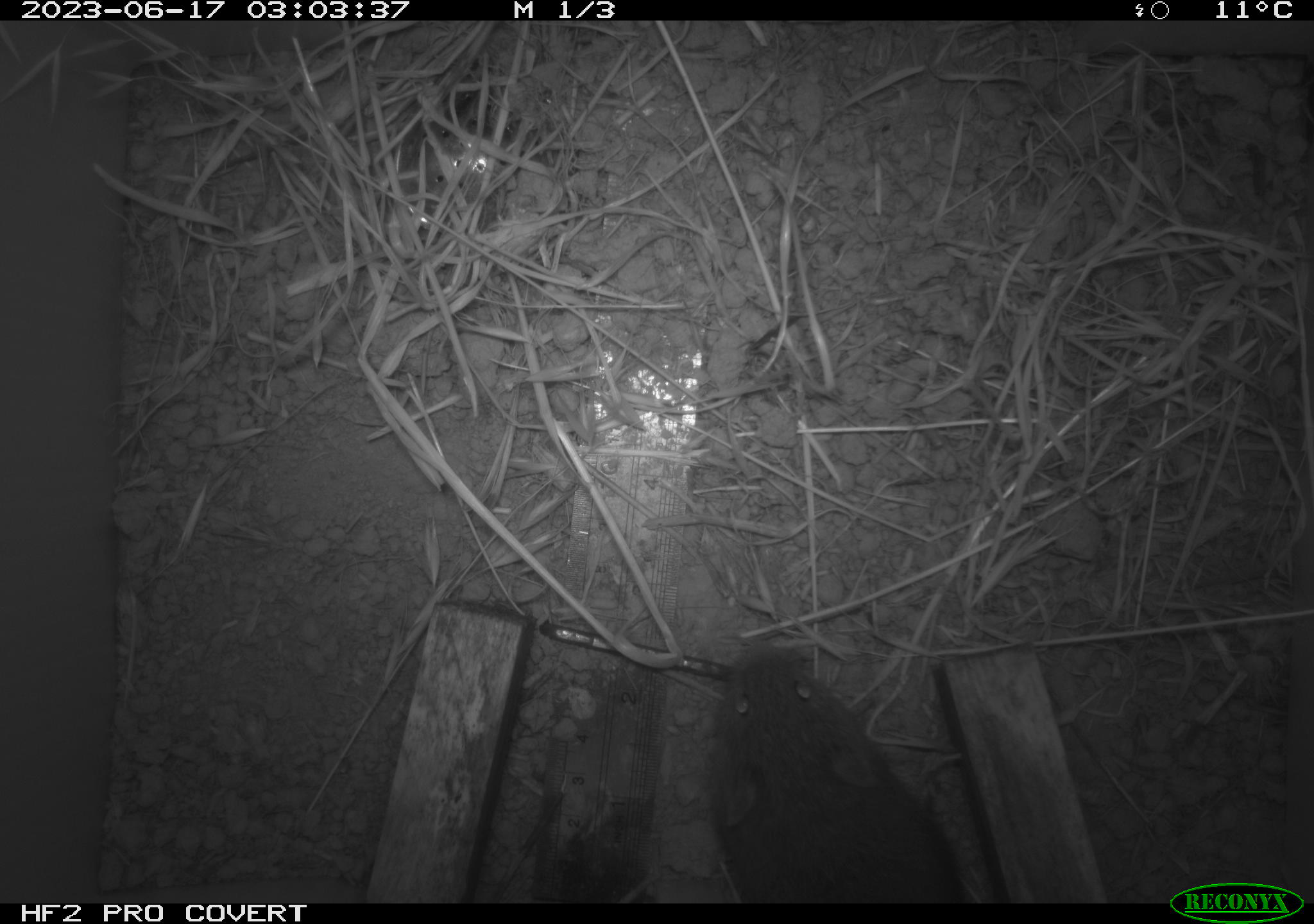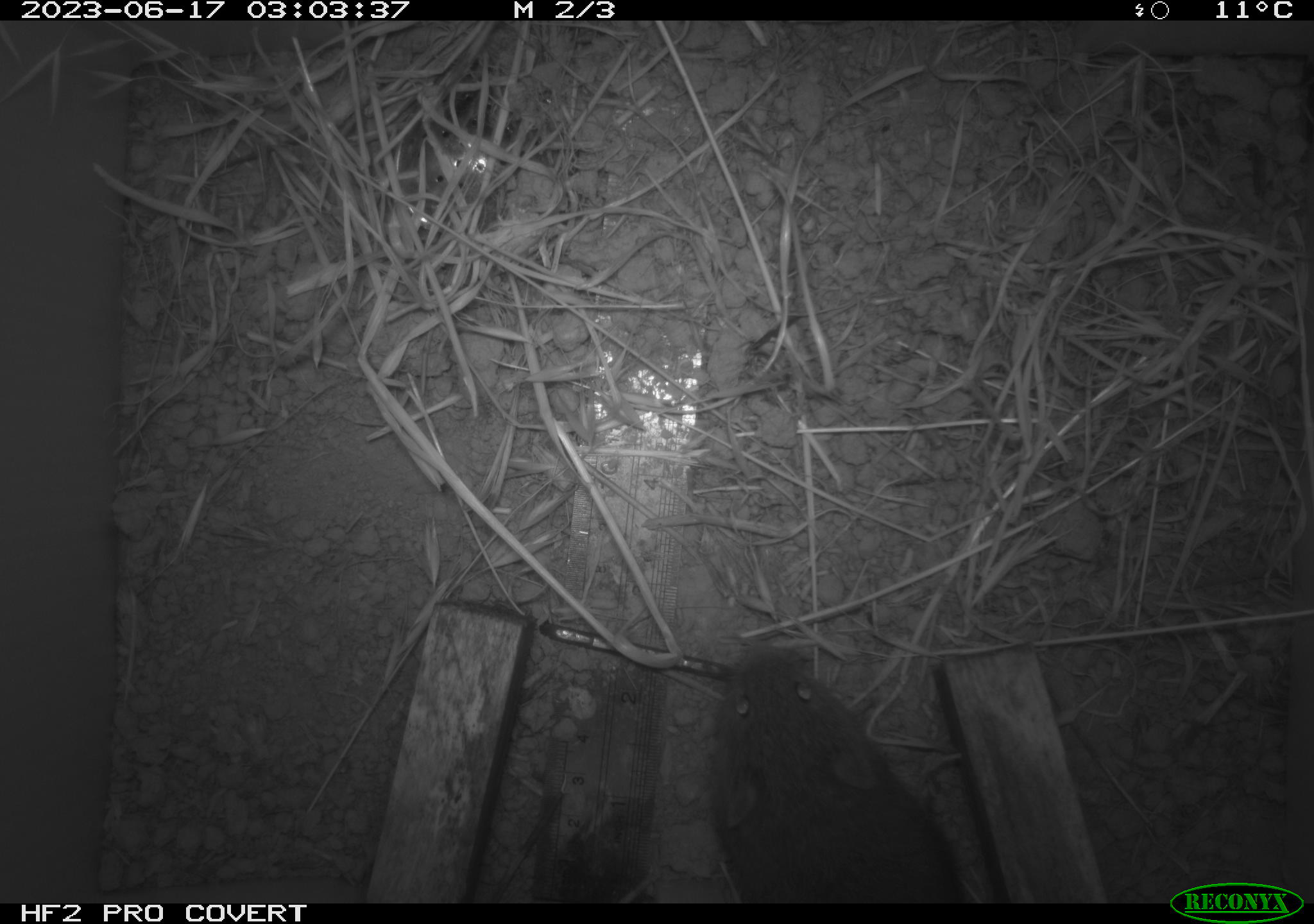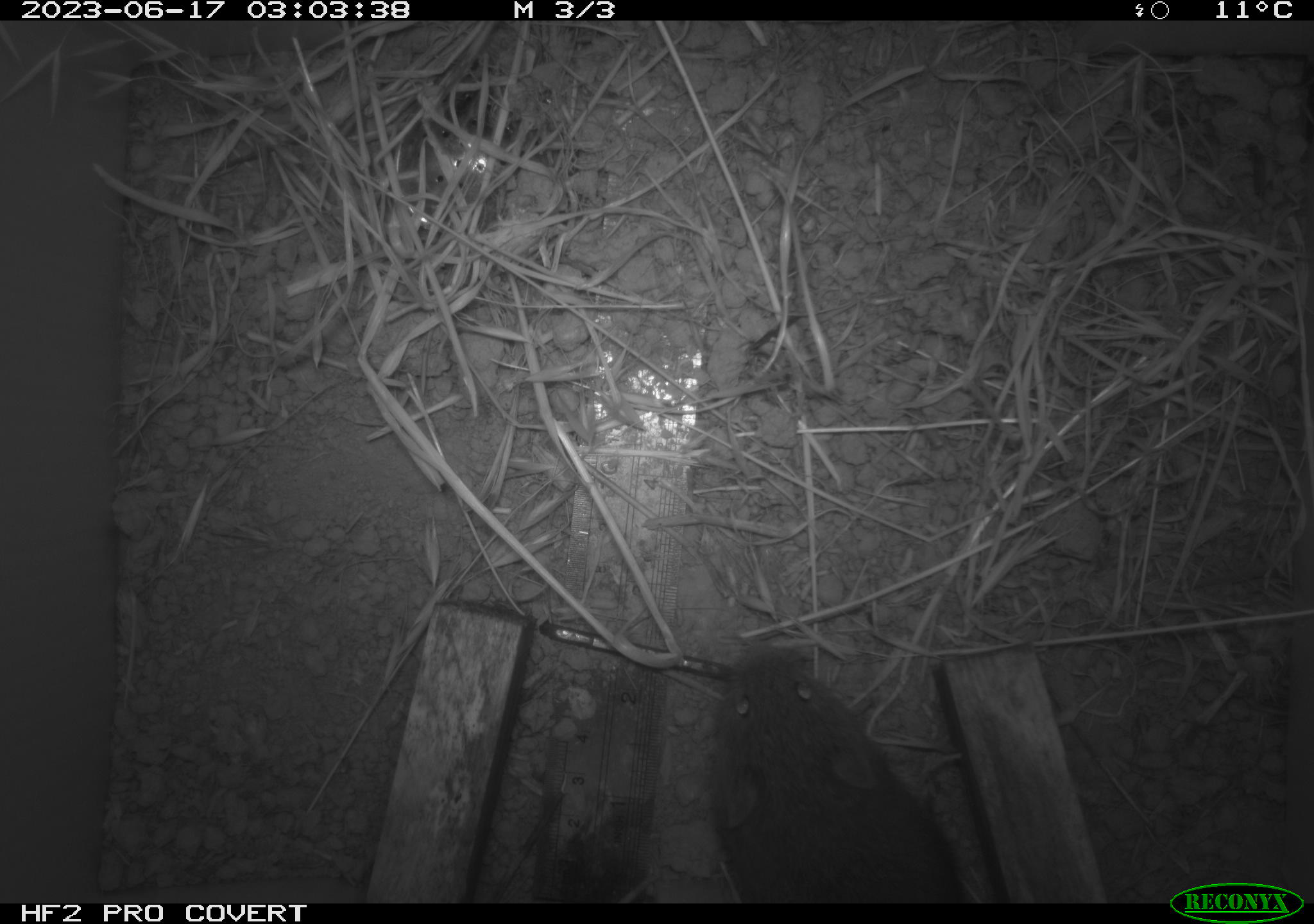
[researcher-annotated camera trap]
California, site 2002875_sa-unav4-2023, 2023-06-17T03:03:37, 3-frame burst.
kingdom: Animalia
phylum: Chordata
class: Mammalia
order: Rodentia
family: Cricetidae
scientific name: Arvicolinae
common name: voles, lemmings, and muskrats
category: arvicolinae subfamily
Arvicolinae subfamily (voles, lemmings, and muskrats) (Arvicolinae).